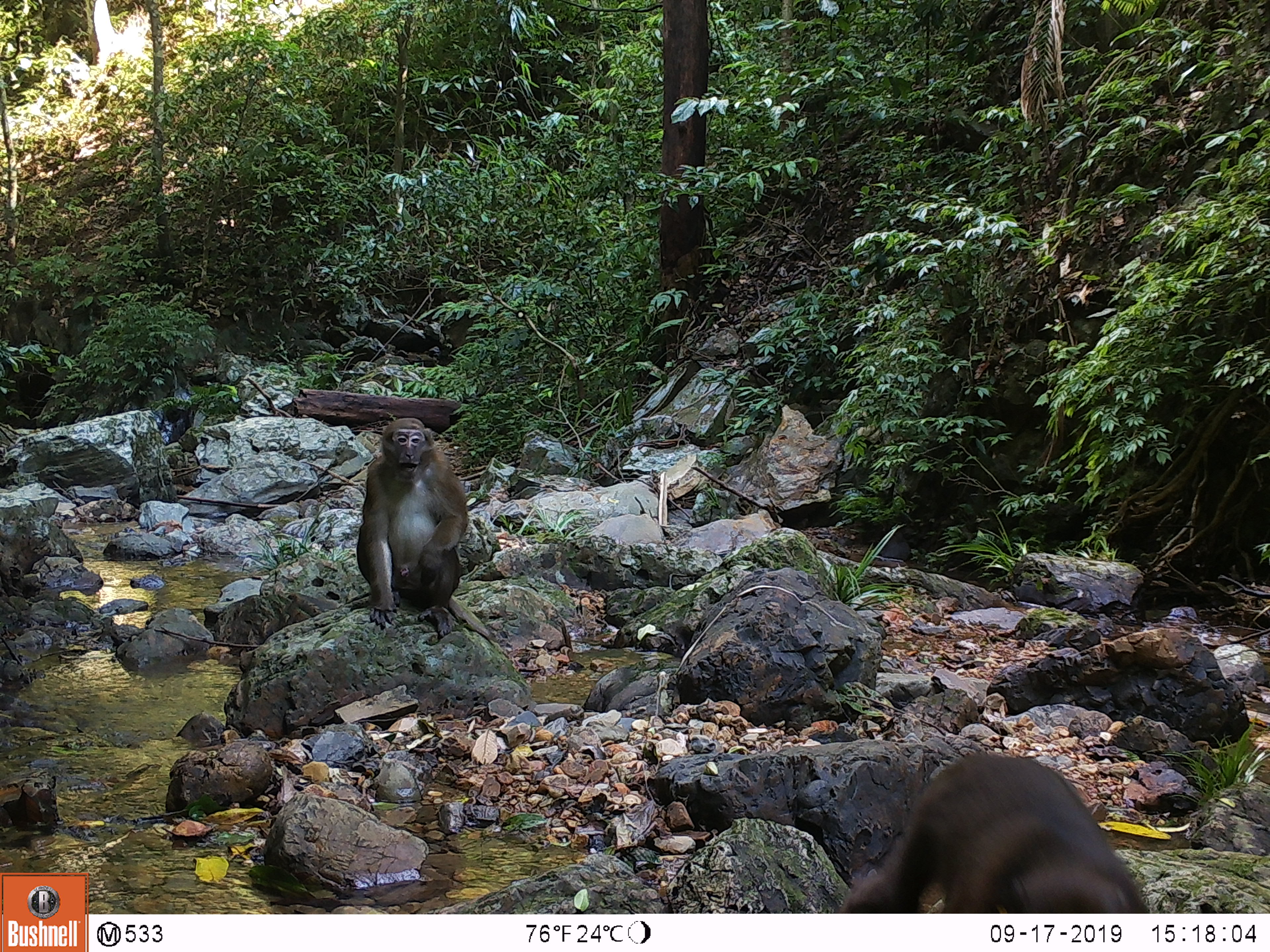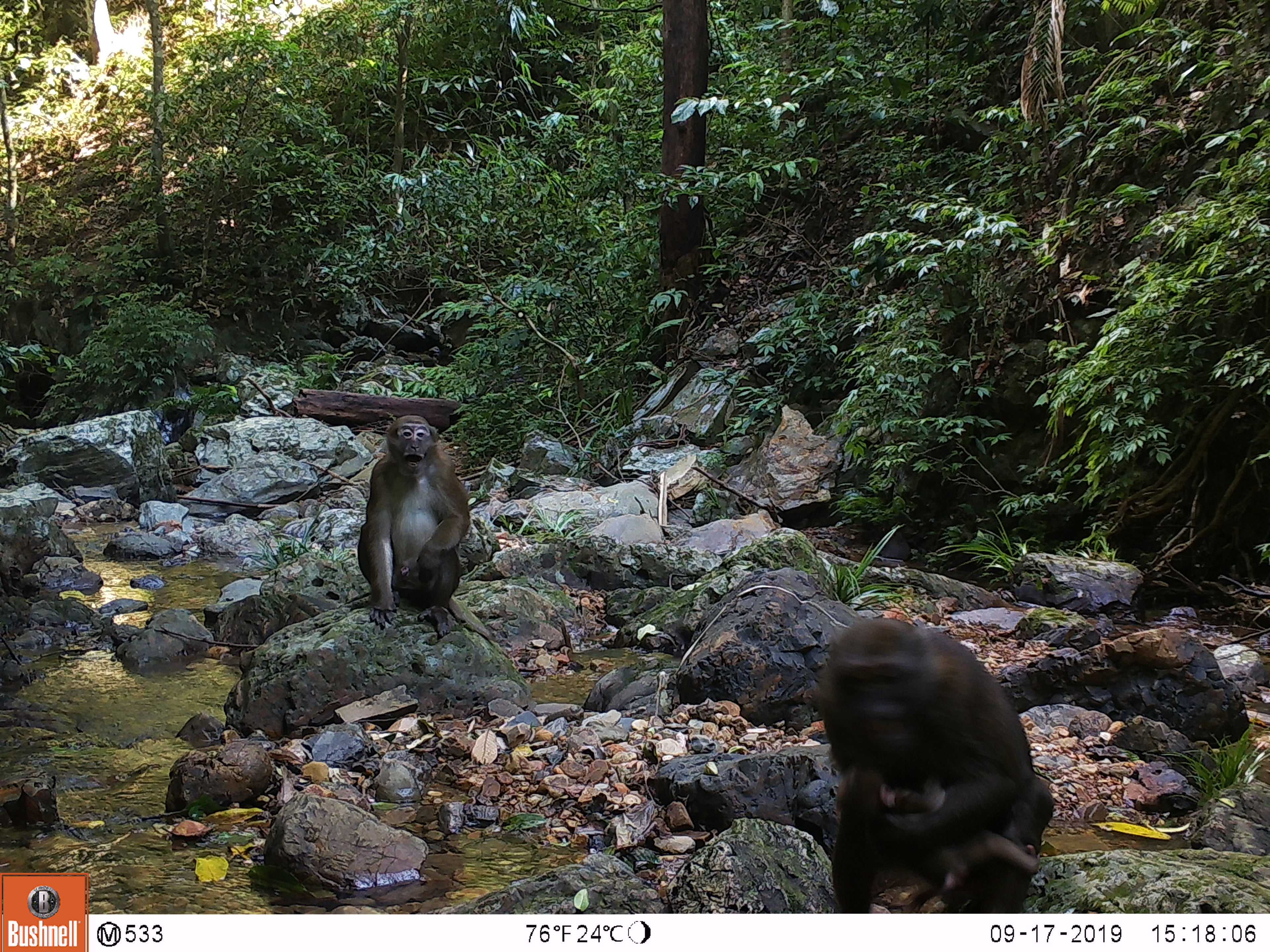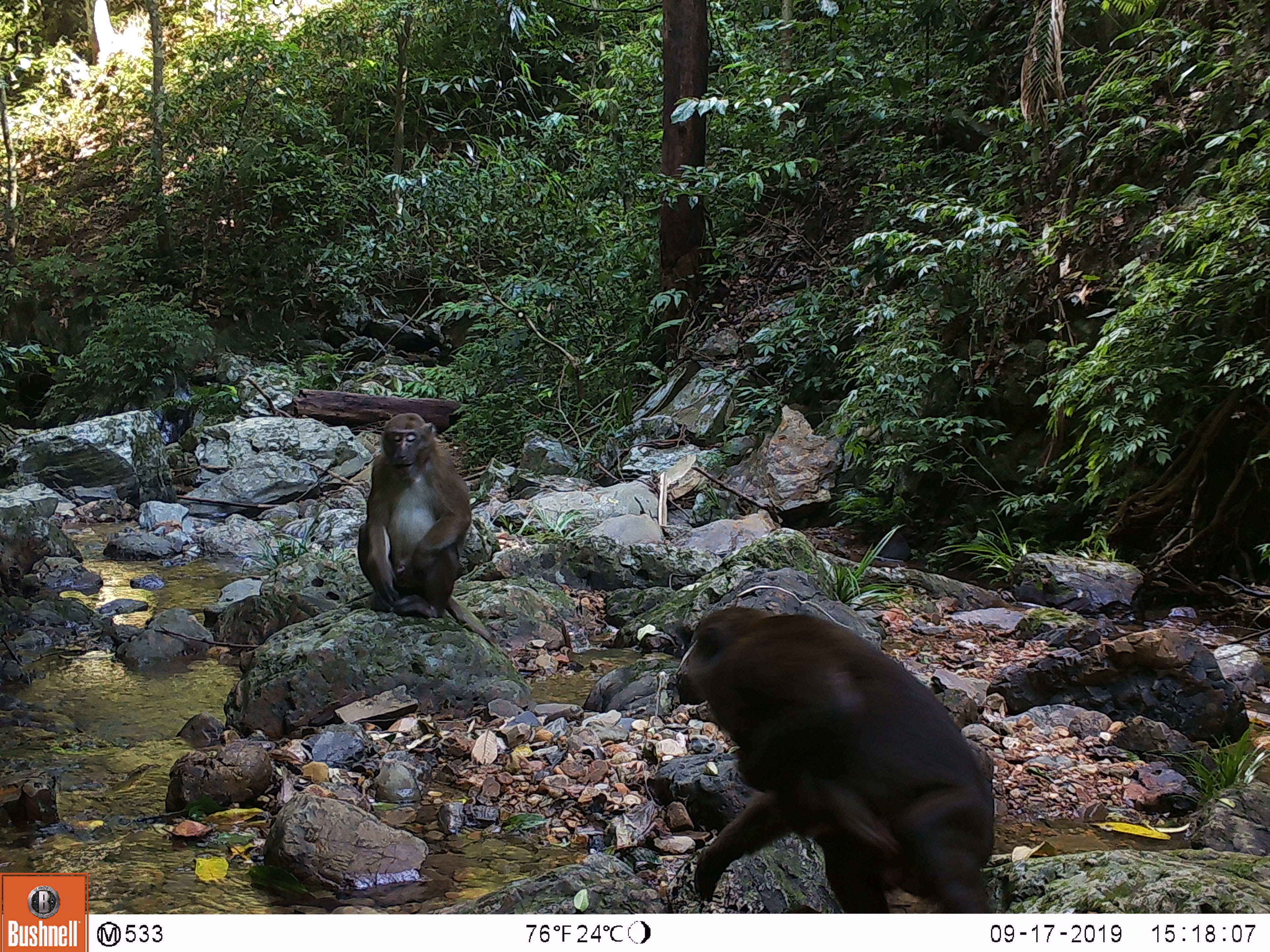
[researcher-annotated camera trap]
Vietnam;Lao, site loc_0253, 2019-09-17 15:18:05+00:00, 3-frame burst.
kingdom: Animalia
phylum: Chordata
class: Mammalia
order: Primates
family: Cercopithecidae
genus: Macaca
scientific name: Macaca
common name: macaques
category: assam or rhesus macaque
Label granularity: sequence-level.